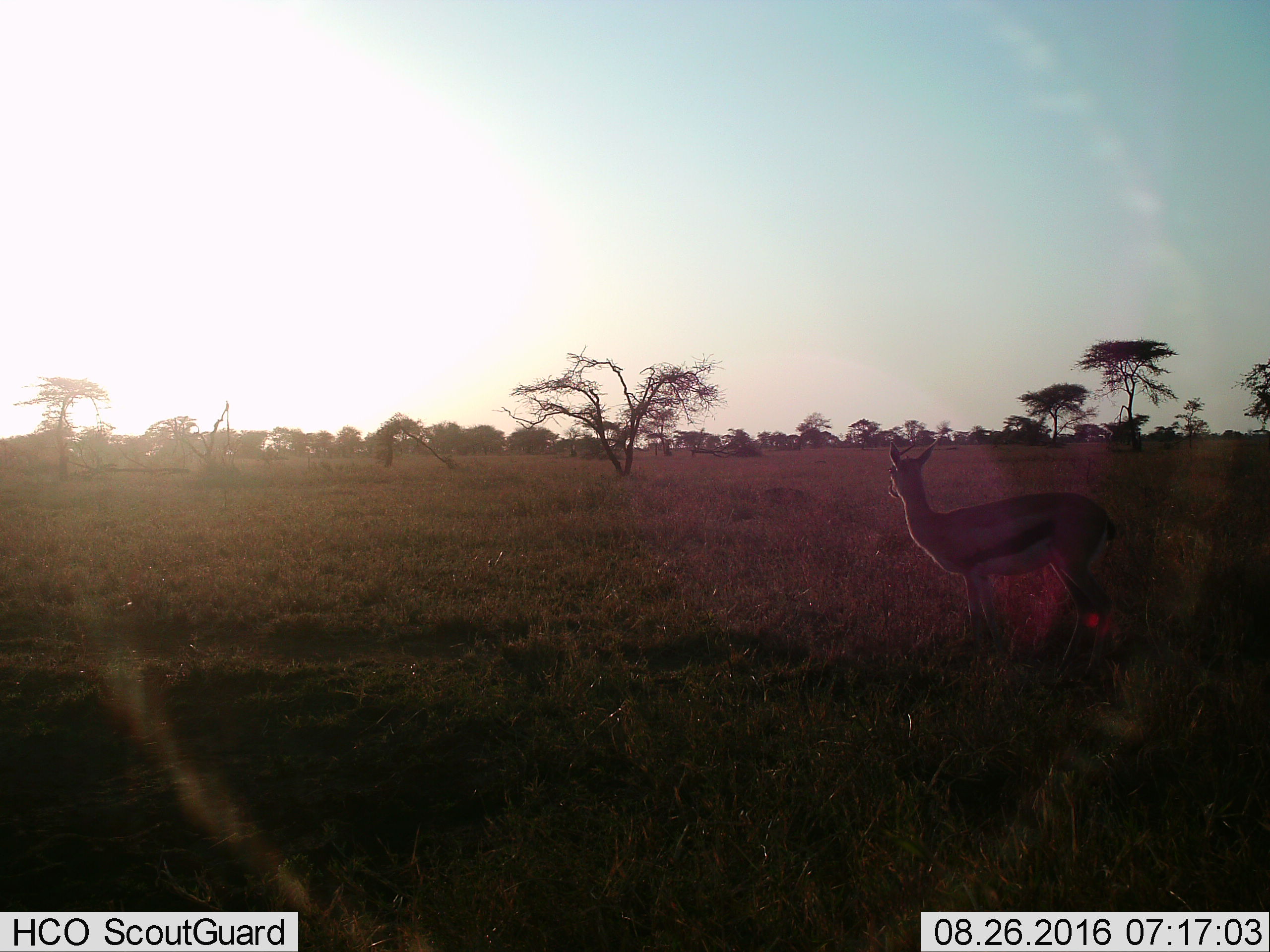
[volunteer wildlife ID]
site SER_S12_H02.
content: unidentified animal